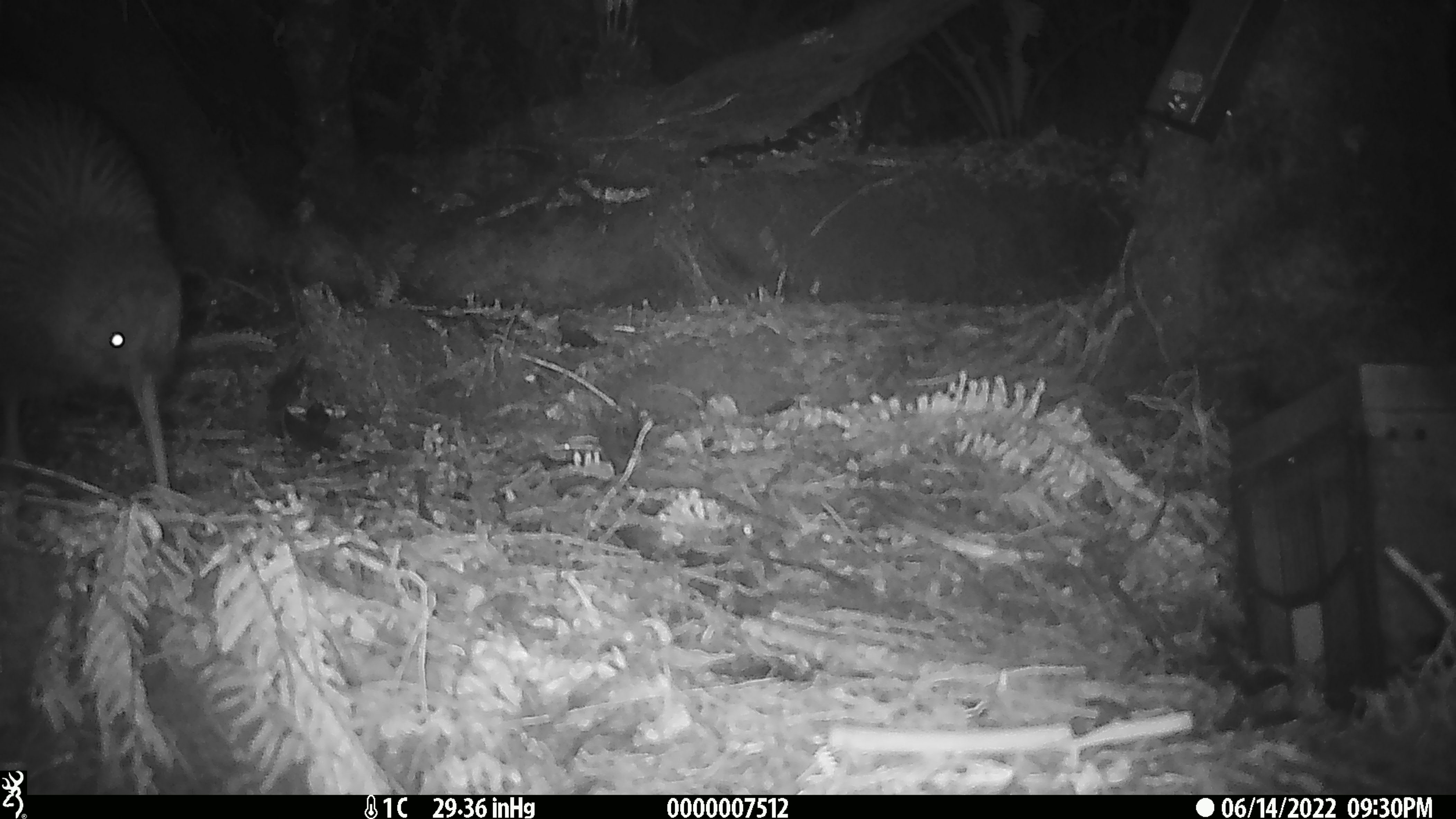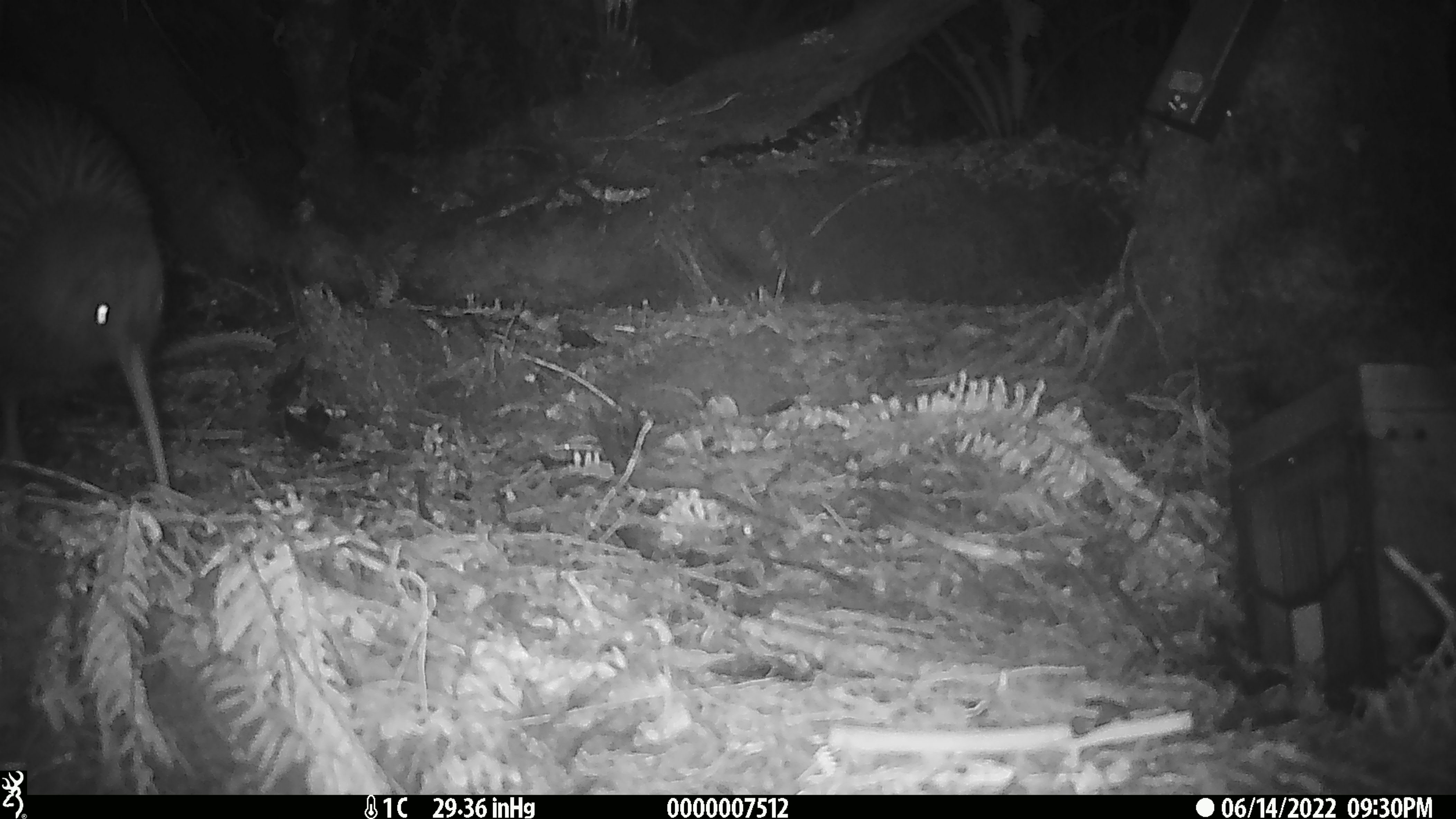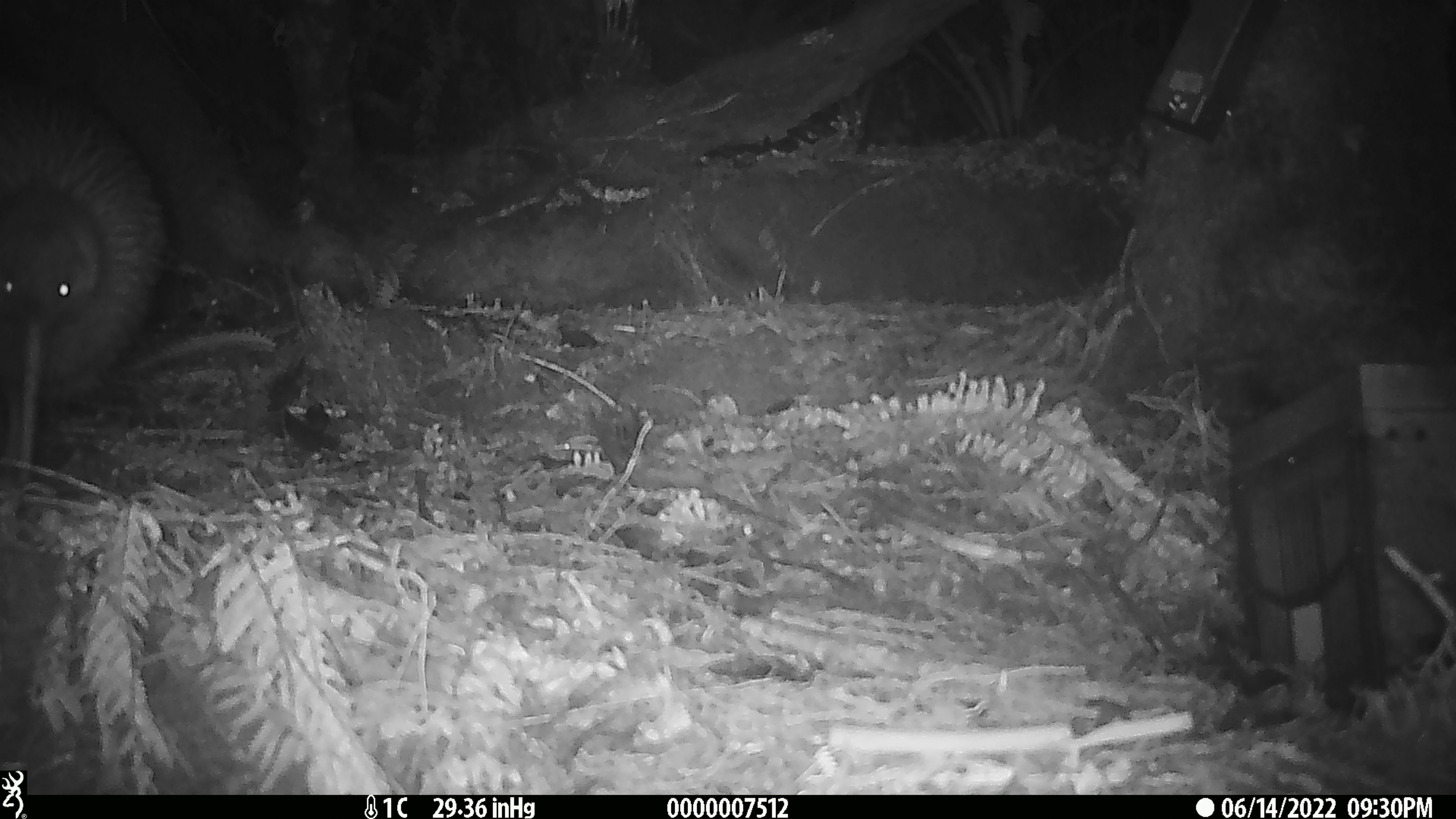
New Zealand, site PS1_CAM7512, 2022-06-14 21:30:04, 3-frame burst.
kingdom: Animalia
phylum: Chordata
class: Aves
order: Apterygiformes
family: Apterygidae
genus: Apteryx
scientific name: Apteryx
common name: kiwi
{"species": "kiwi (Apteryx)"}